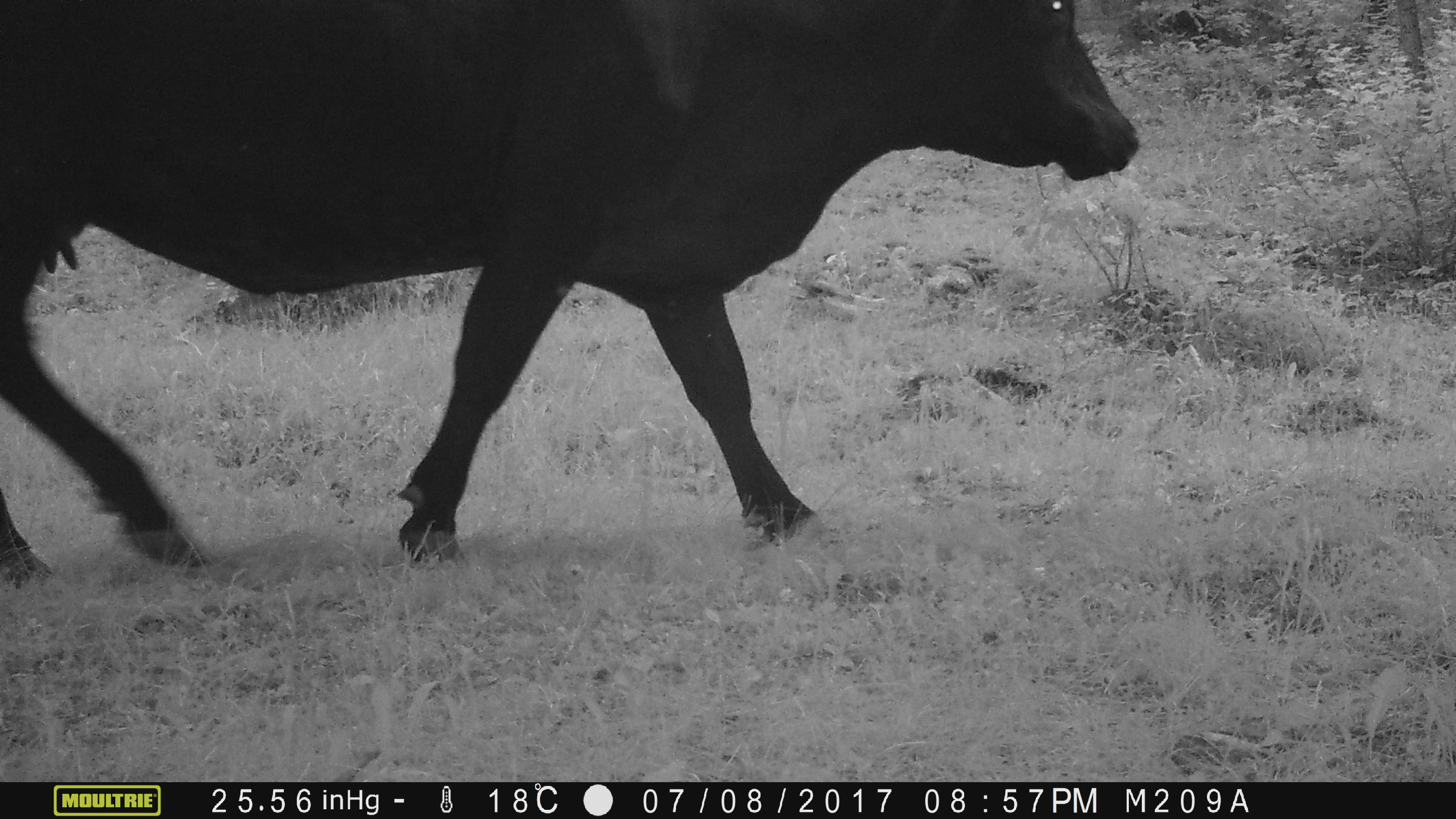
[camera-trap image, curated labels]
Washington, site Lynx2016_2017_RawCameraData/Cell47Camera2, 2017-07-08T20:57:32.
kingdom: Animalia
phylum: Chordata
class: Mammalia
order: Artiodactyla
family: Bovidae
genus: Bos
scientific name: Bos taurus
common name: domestic cattle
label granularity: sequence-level